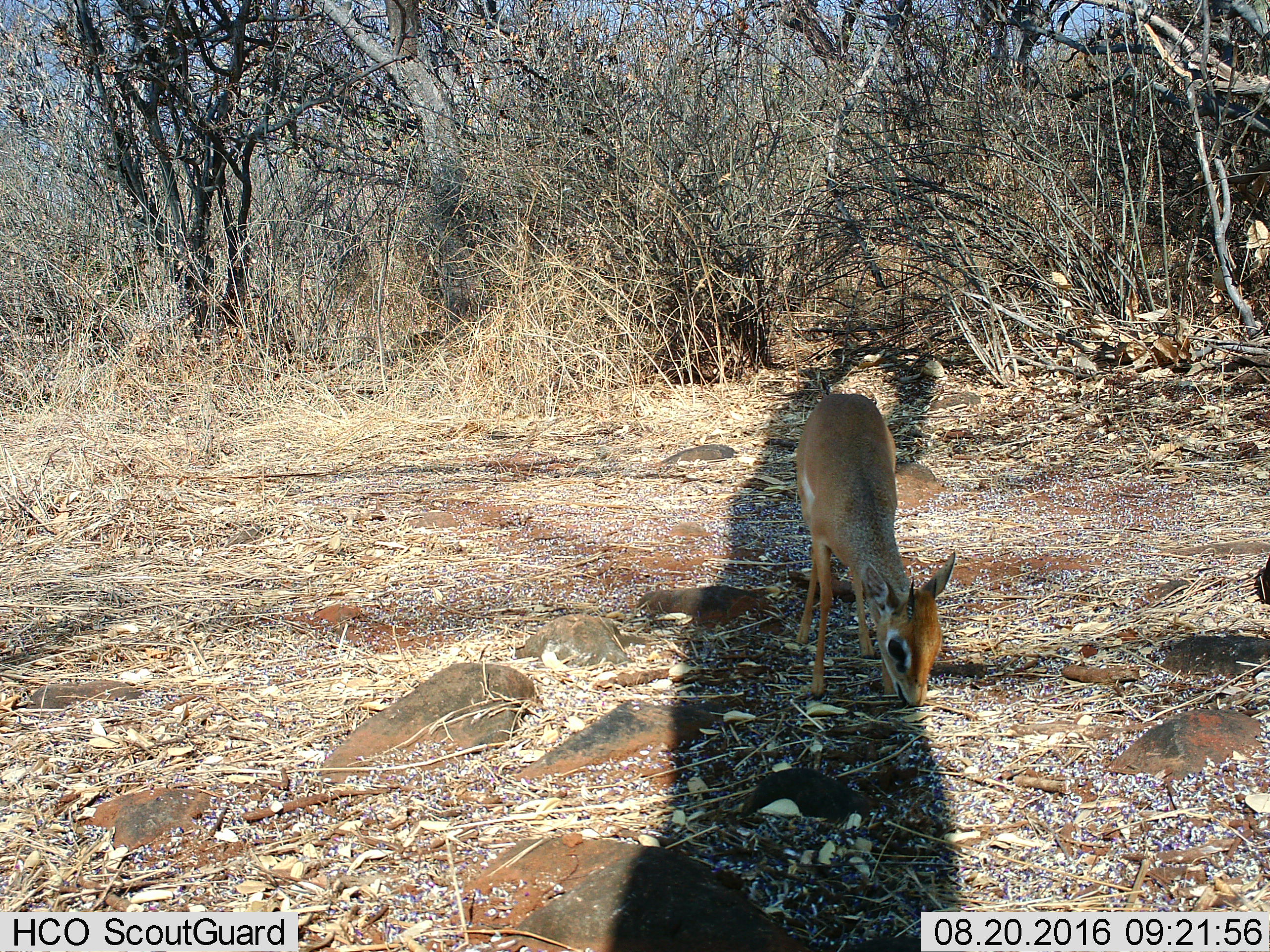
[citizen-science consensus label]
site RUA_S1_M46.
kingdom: Animalia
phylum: Chordata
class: Mammalia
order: Artiodactyla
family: Bovidae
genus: Madoqua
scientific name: Madoqua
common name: dik-dik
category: dikdik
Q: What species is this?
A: Dikdik (dik-dik) (Madoqua).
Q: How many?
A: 1.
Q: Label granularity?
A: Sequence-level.